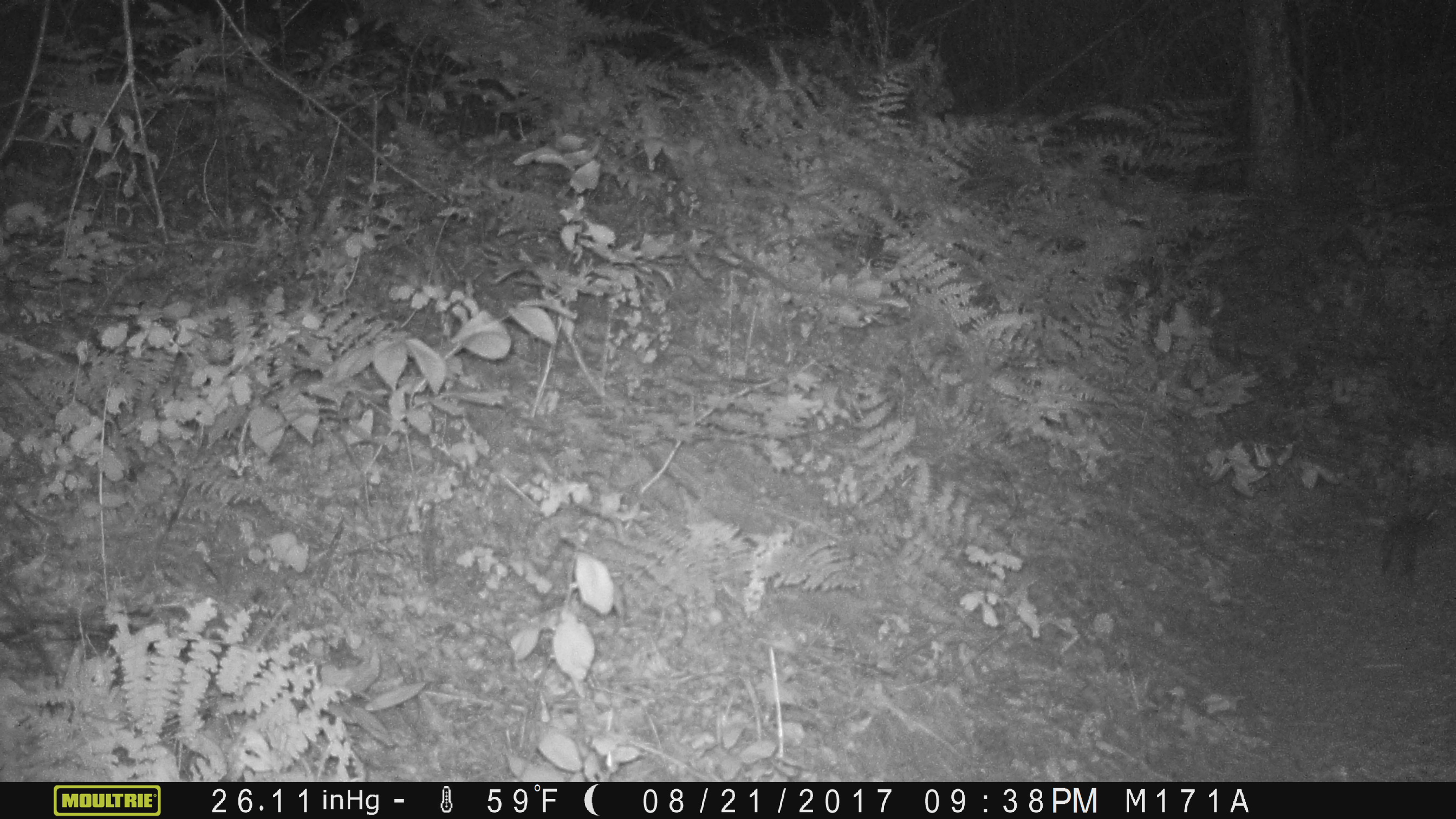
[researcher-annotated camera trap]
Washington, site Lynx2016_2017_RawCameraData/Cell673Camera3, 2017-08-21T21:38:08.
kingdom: Animalia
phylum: Chordata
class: Mammalia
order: Lagomorpha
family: Leporidae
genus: Lepus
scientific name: Lepus americanus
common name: snowshoe hare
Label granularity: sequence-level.